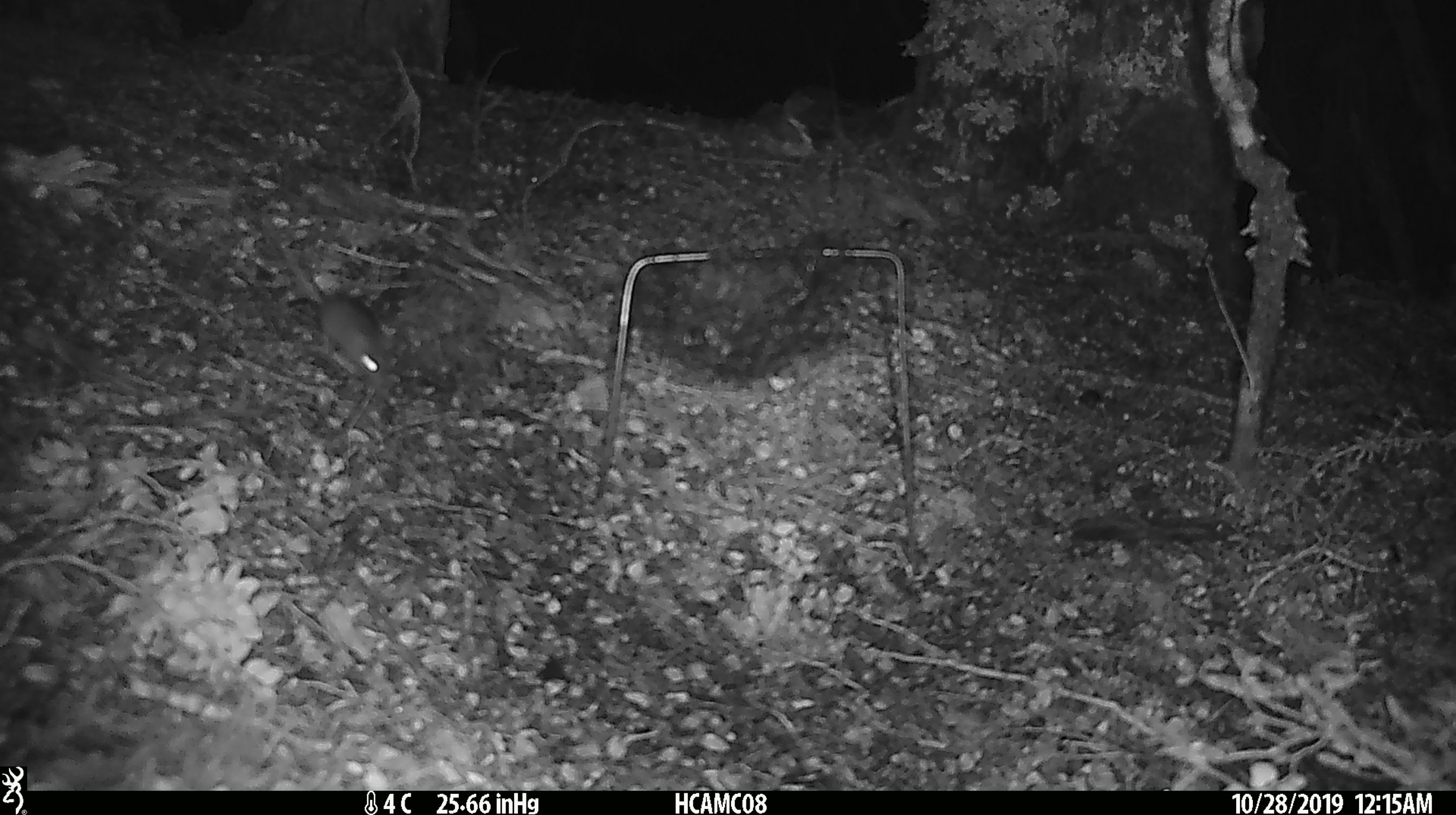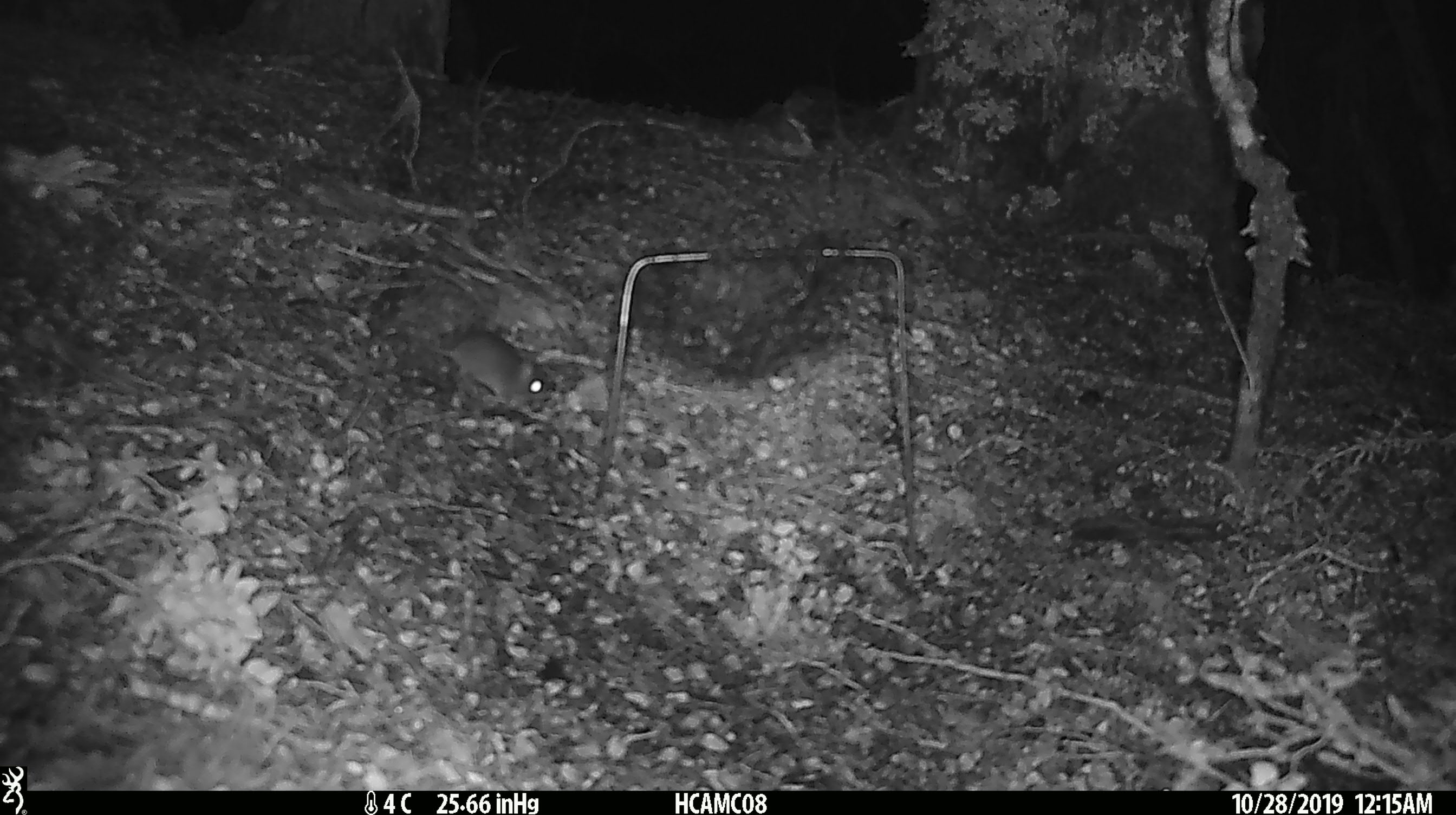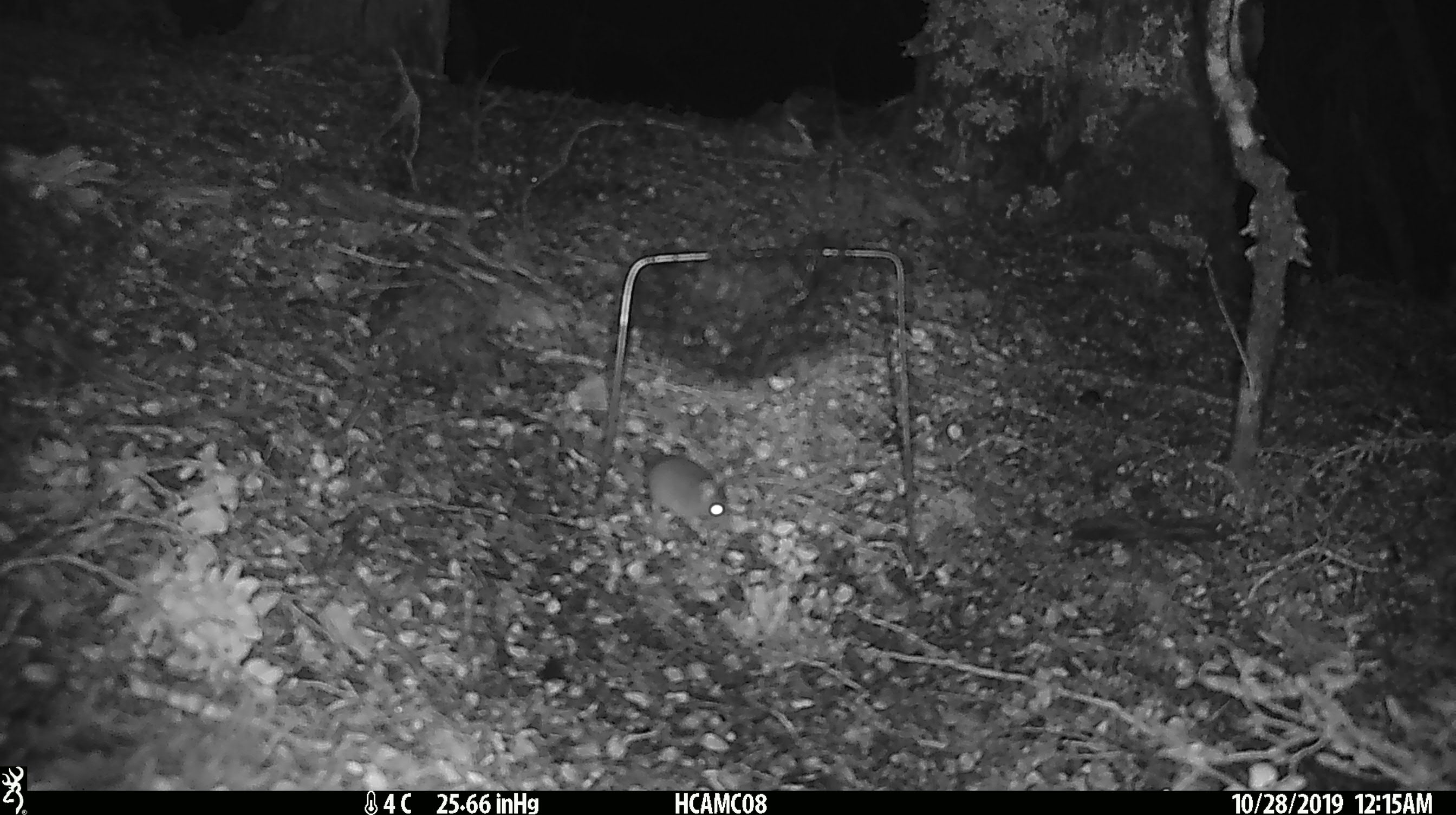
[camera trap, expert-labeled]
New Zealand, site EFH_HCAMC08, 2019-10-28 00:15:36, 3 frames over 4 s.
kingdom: Animalia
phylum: Chordata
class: Mammalia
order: Rodentia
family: Muridae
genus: Mus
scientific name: Mus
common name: mouse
Mouse (Mus).